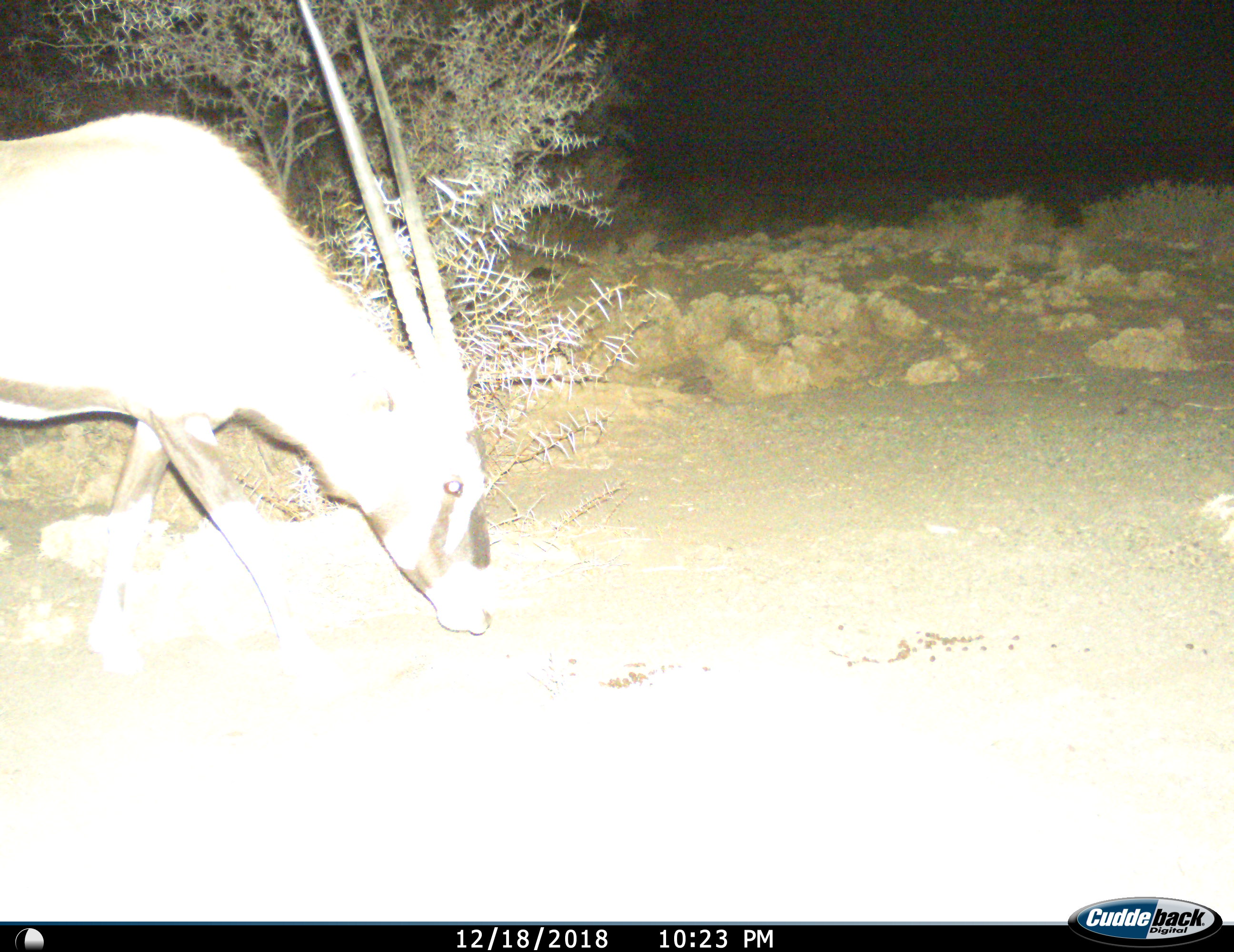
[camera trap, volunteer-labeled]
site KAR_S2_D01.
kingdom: Animalia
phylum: Chordata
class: Mammalia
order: Artiodactyla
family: Bovidae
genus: Oryx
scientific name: Oryx gazella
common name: gemsbok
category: oryx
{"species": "oryx (gemsbok) (Oryx gazella)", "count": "1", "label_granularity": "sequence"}